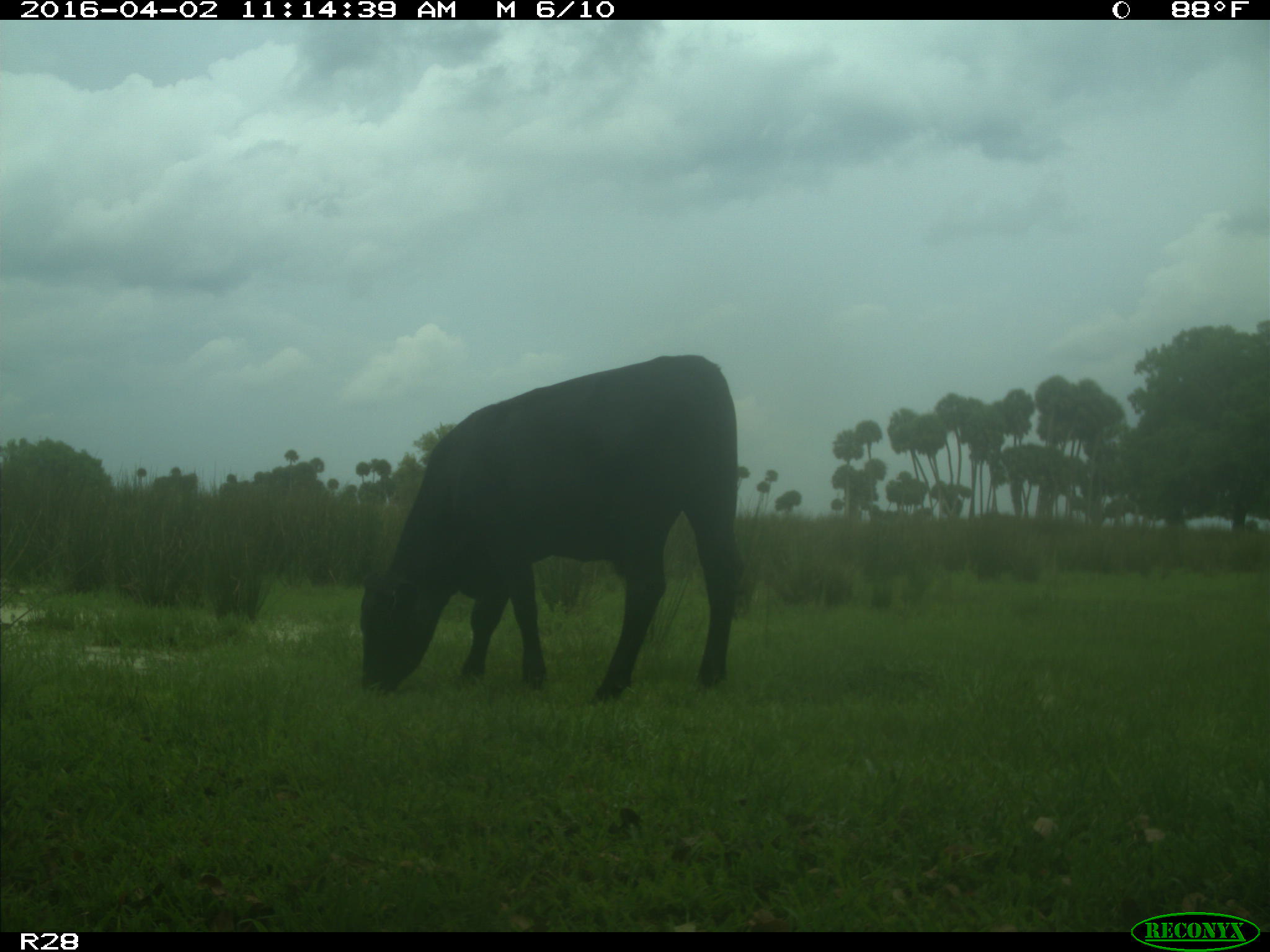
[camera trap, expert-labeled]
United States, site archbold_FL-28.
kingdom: Animalia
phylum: Chordata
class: Mammalia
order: Artiodactyla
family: Bovidae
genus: Bos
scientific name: Bos taurus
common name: domestic cow